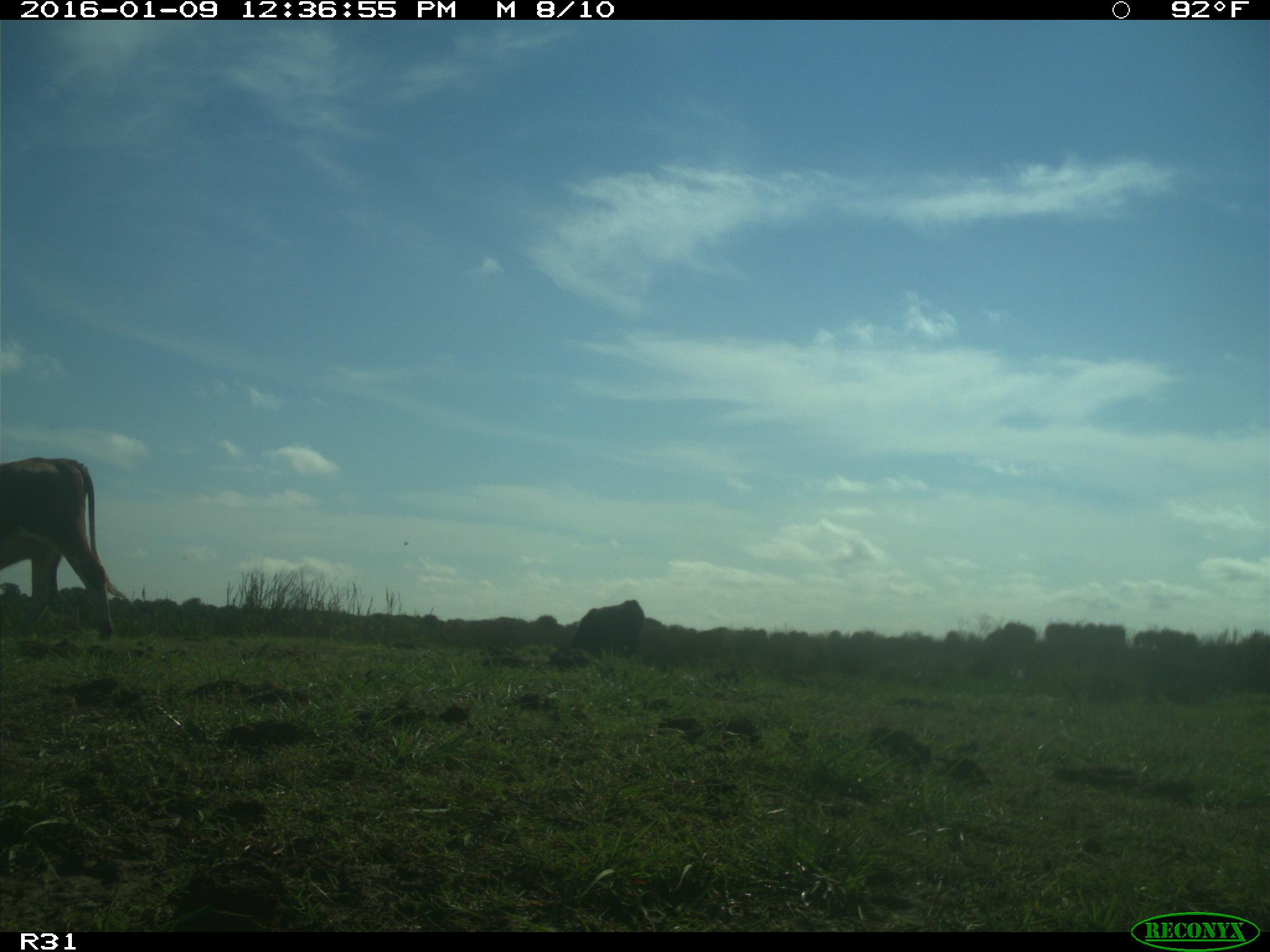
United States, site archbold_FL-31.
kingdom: Animalia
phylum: Chordata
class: Mammalia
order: Artiodactyla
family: Bovidae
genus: Bos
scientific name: Bos taurus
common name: domestic cow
Bos taurus (domestic cow).